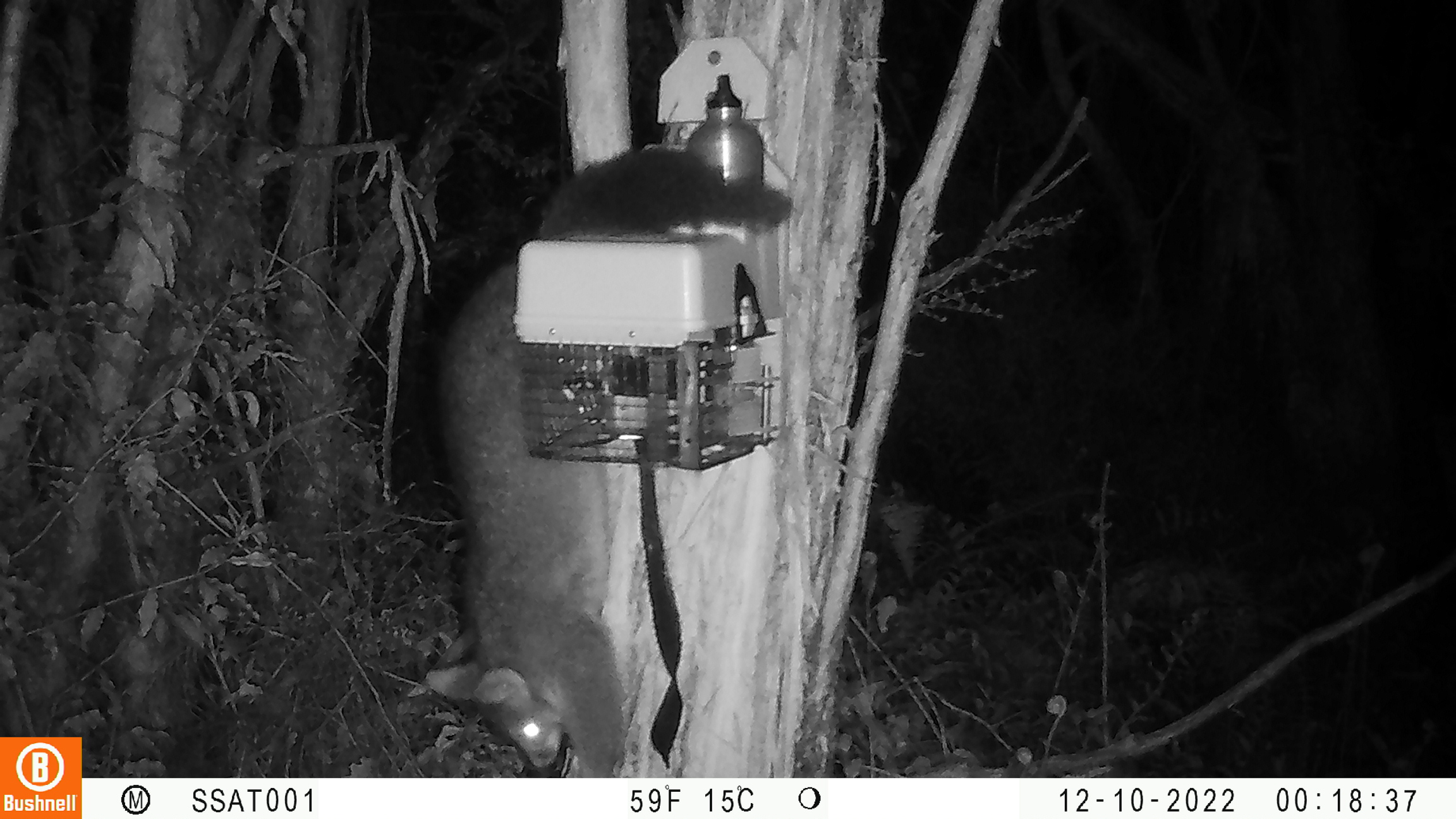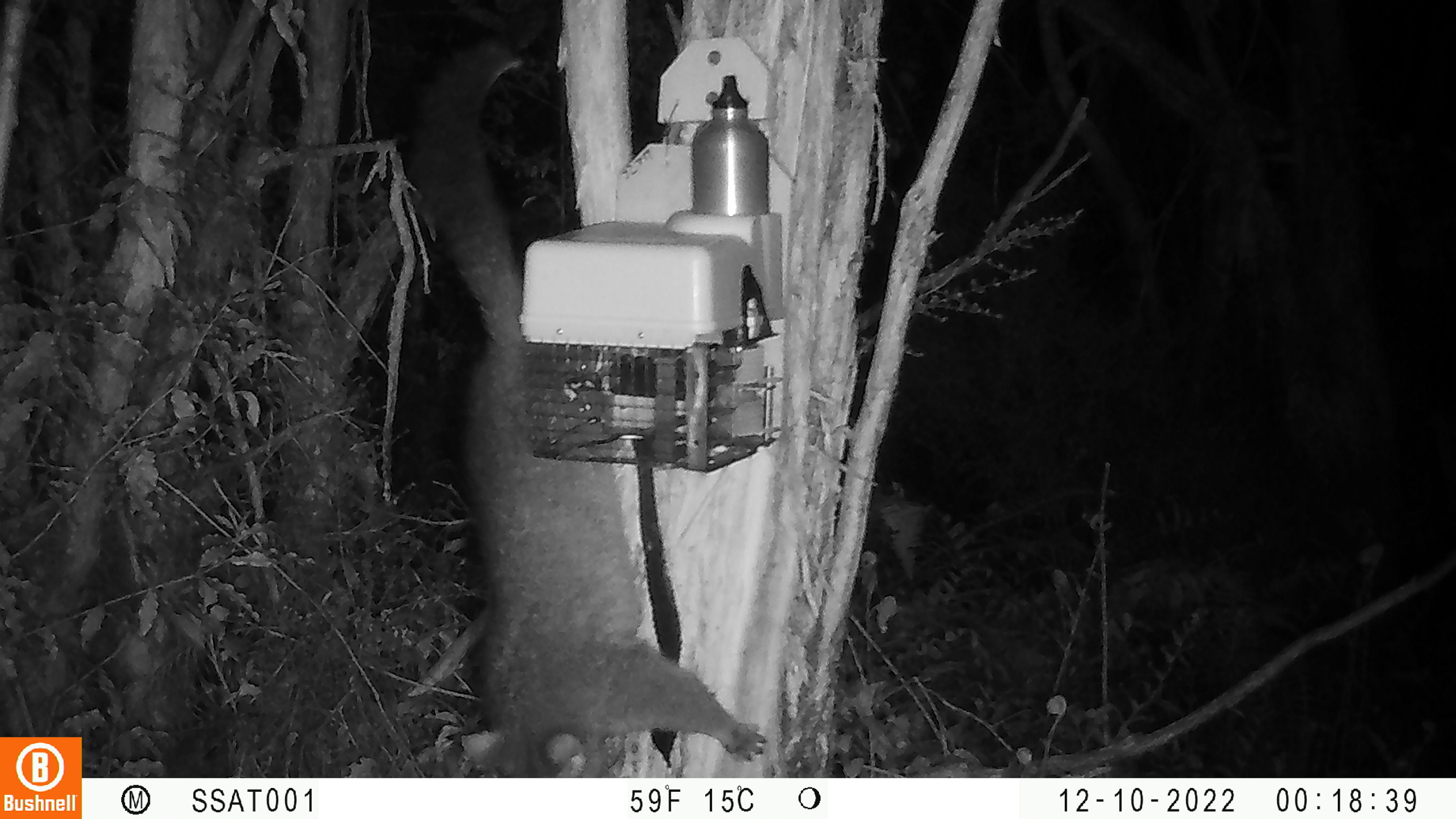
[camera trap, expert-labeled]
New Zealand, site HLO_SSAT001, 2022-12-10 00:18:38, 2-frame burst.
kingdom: Animalia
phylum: Chordata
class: Mammalia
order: Diprotodontia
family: Phalangeridae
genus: Trichosurus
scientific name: Trichosurus vulpecula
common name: common brushtail possum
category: possum